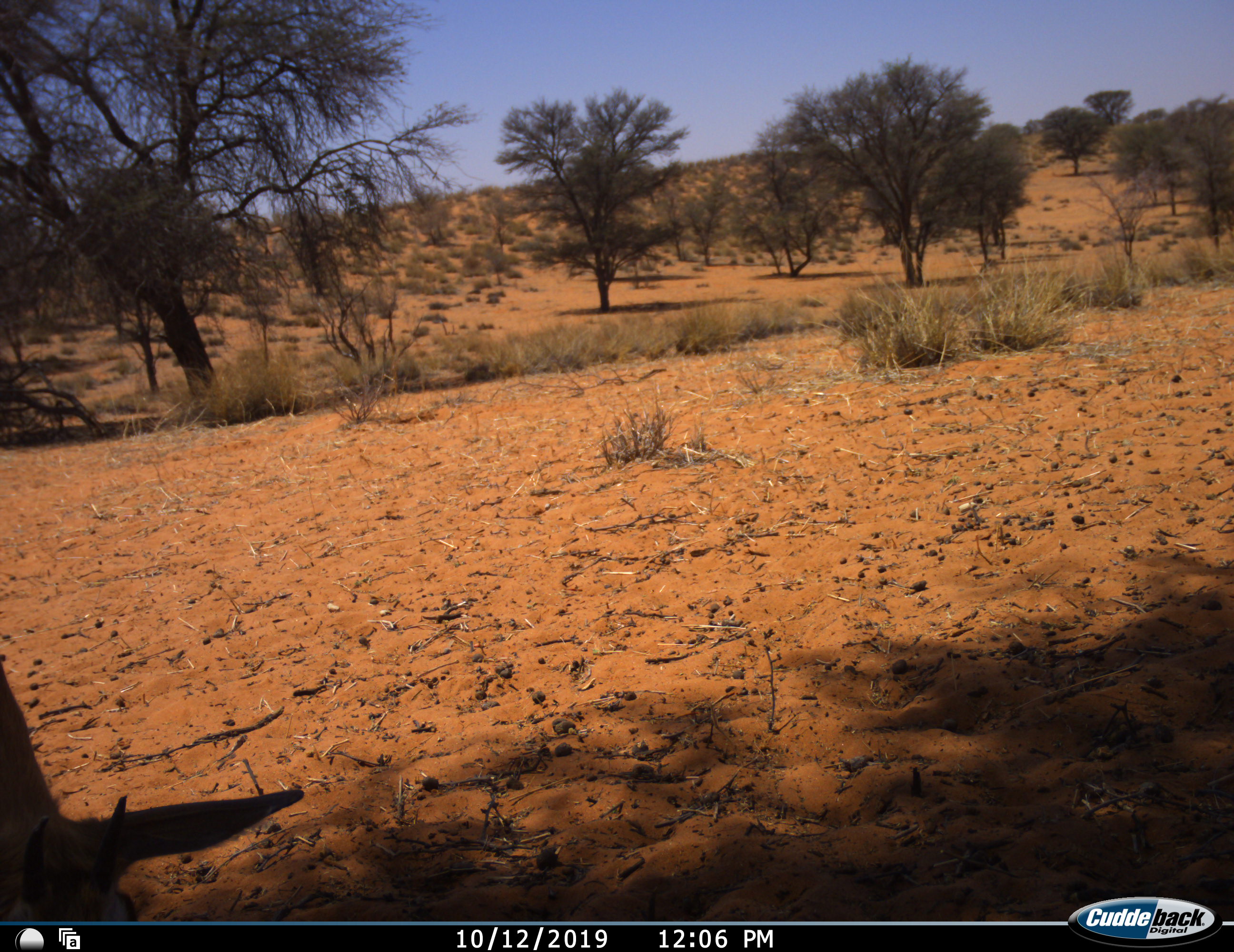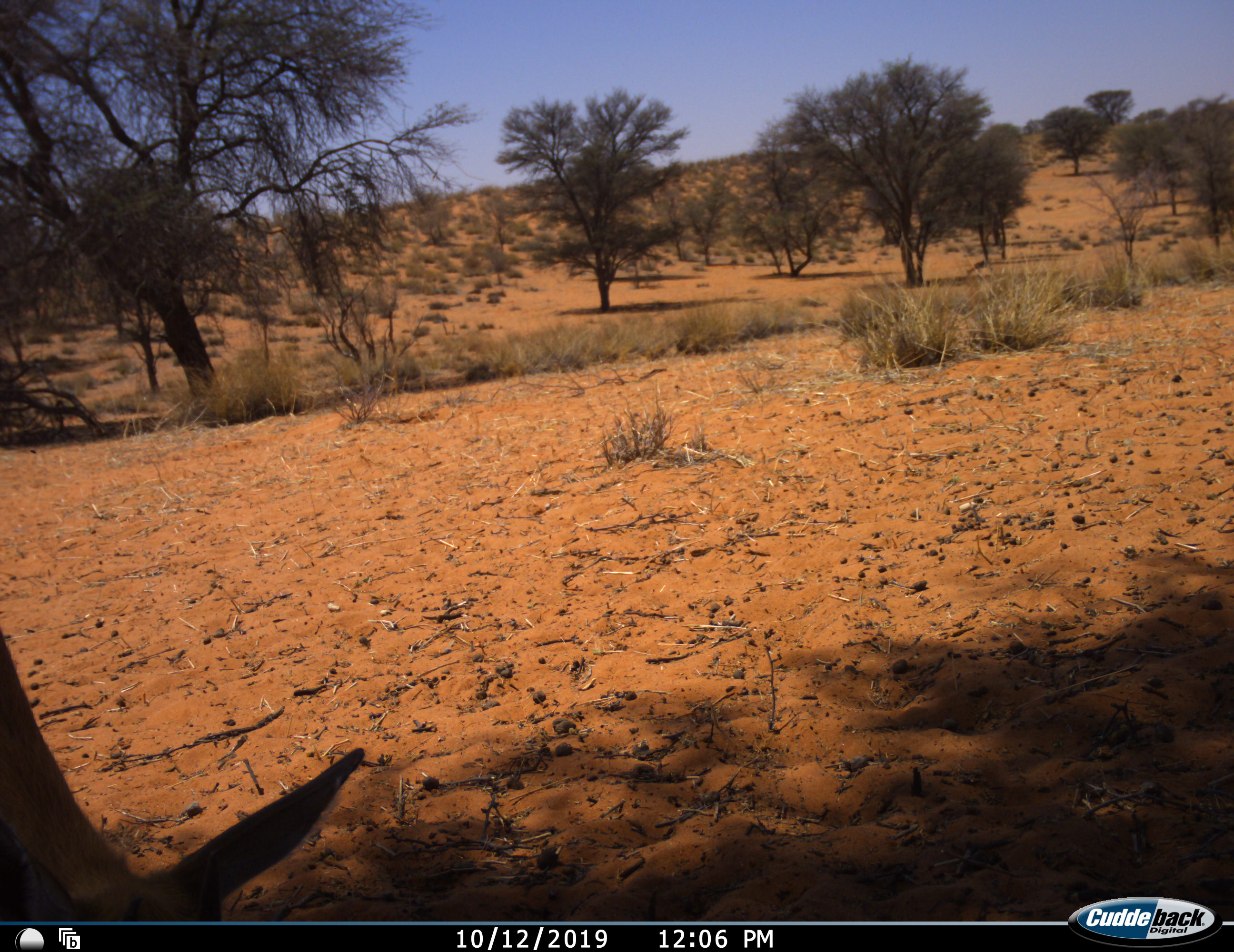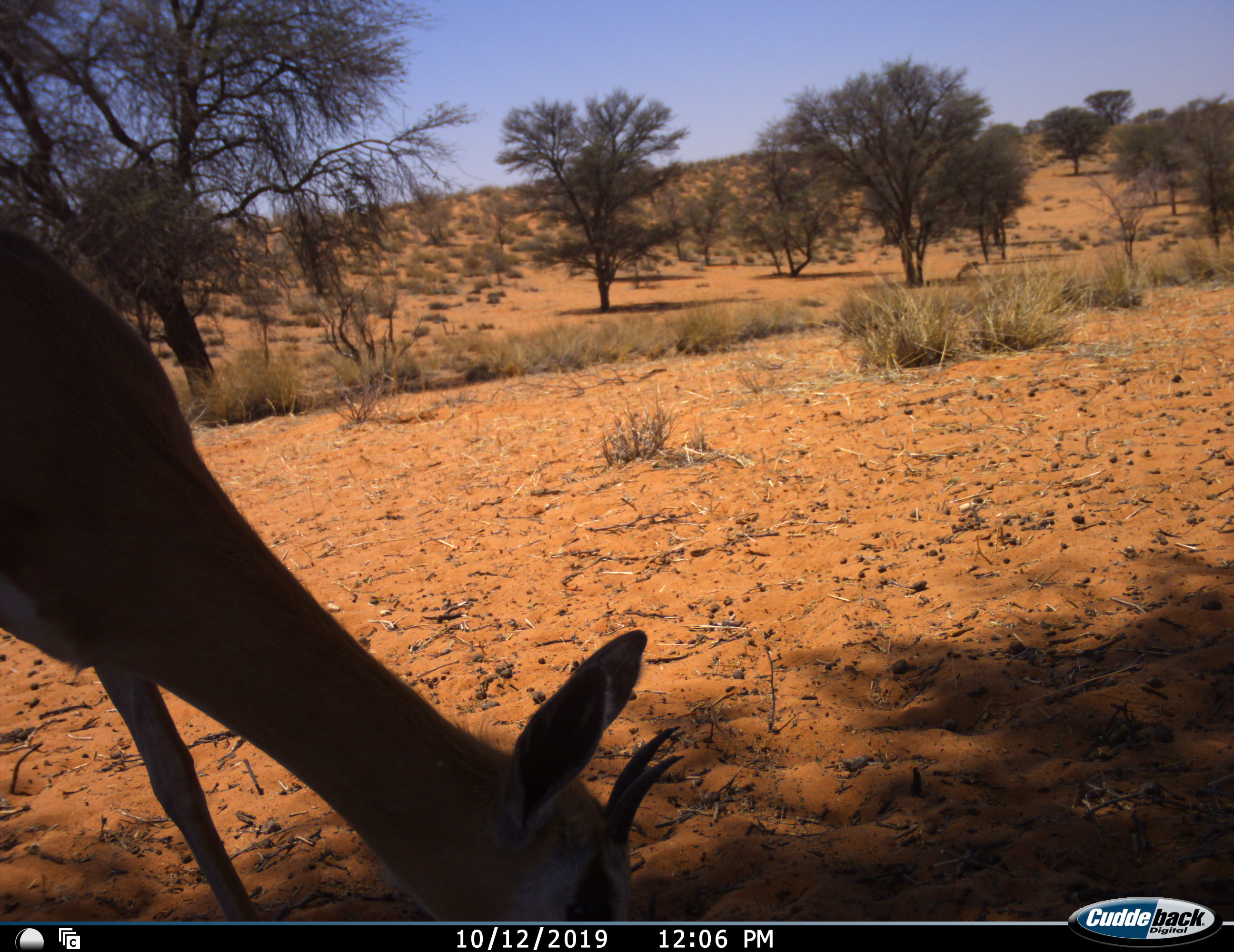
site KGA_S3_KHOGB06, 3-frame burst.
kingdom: Animalia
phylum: Chordata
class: Mammalia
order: Artiodactyla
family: Bovidae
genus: Antidorcas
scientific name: Antidorcas marsupialis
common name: springbok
Springbok (Antidorcas marsupialis), count 1. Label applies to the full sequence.